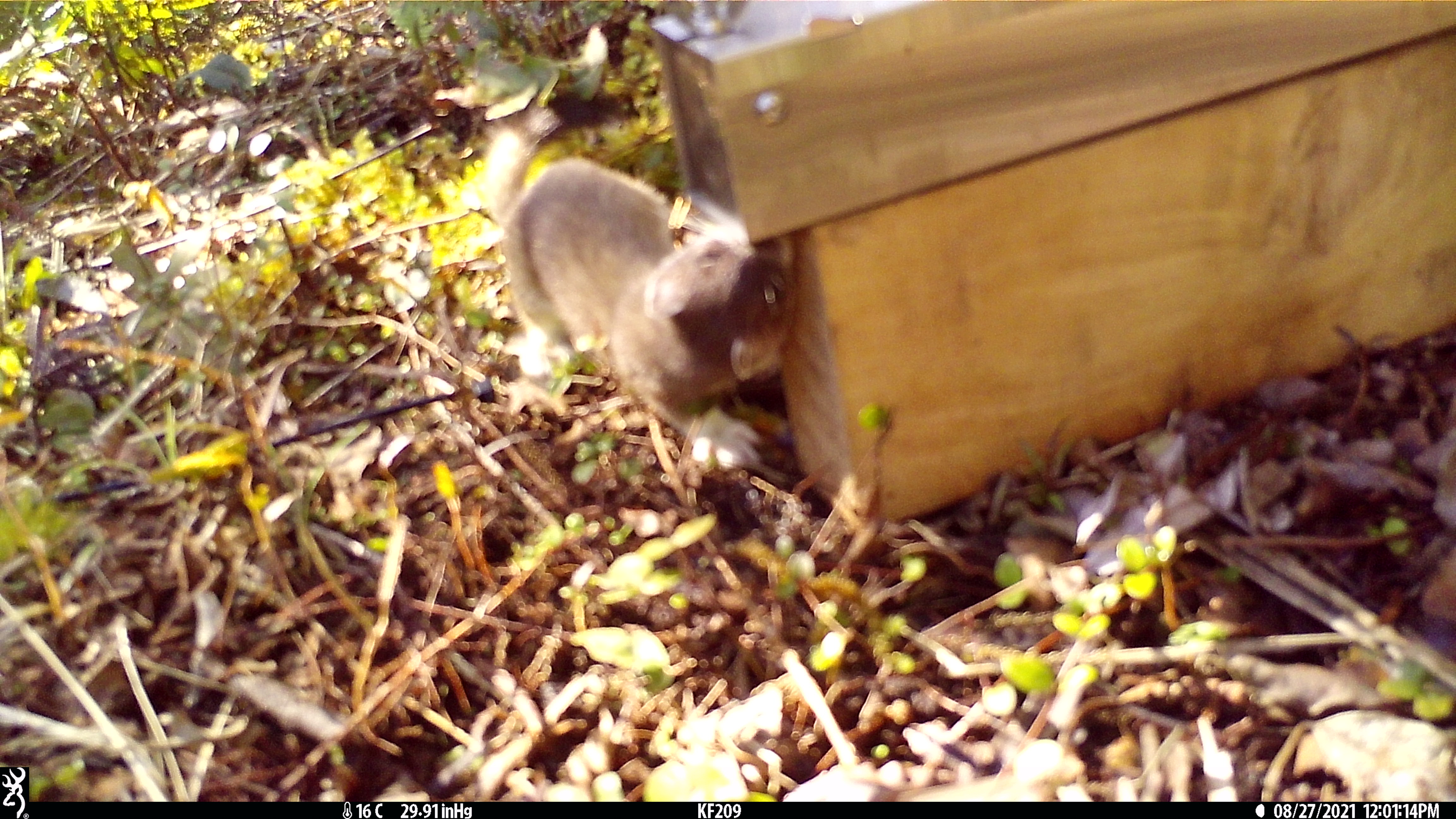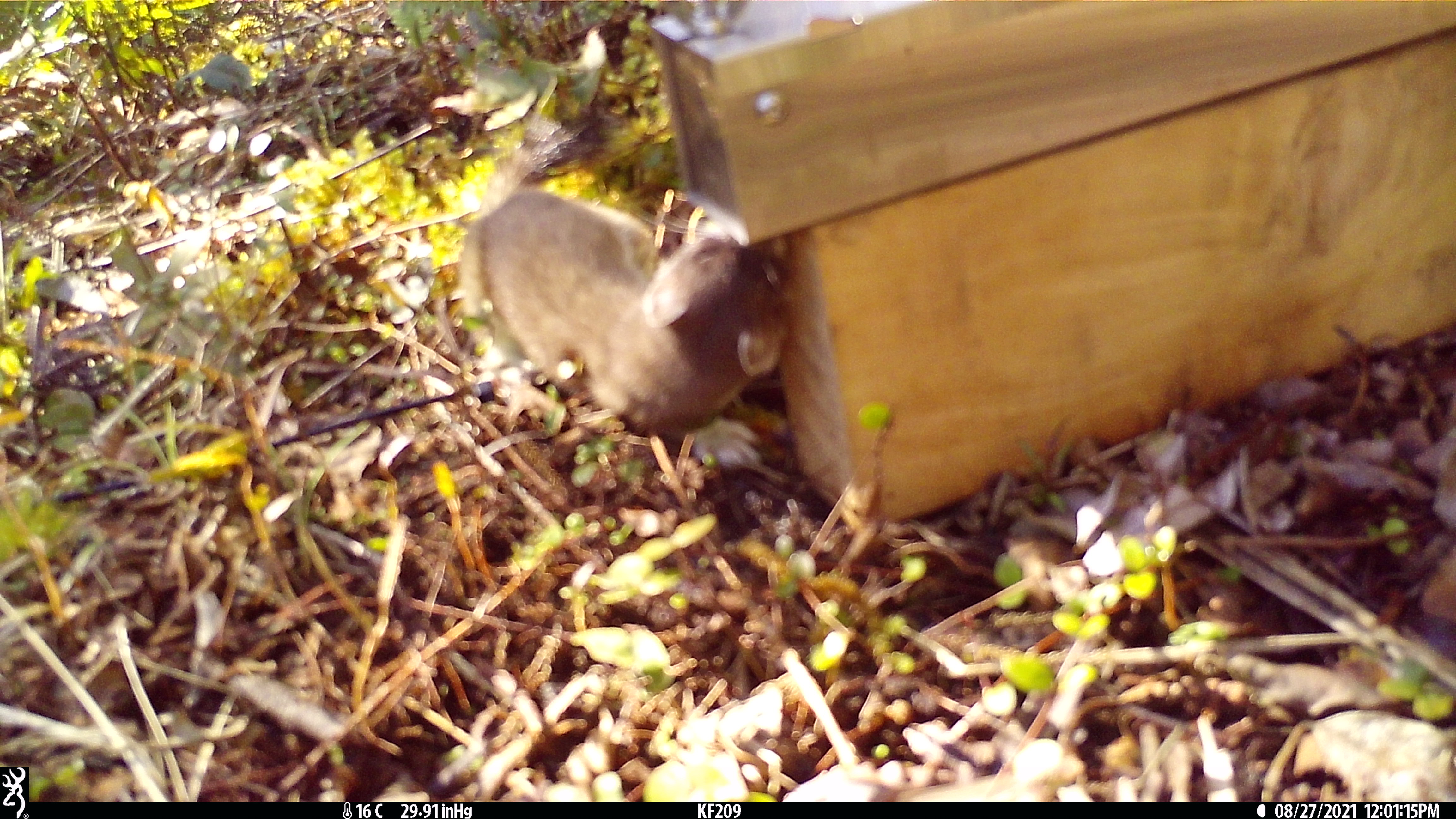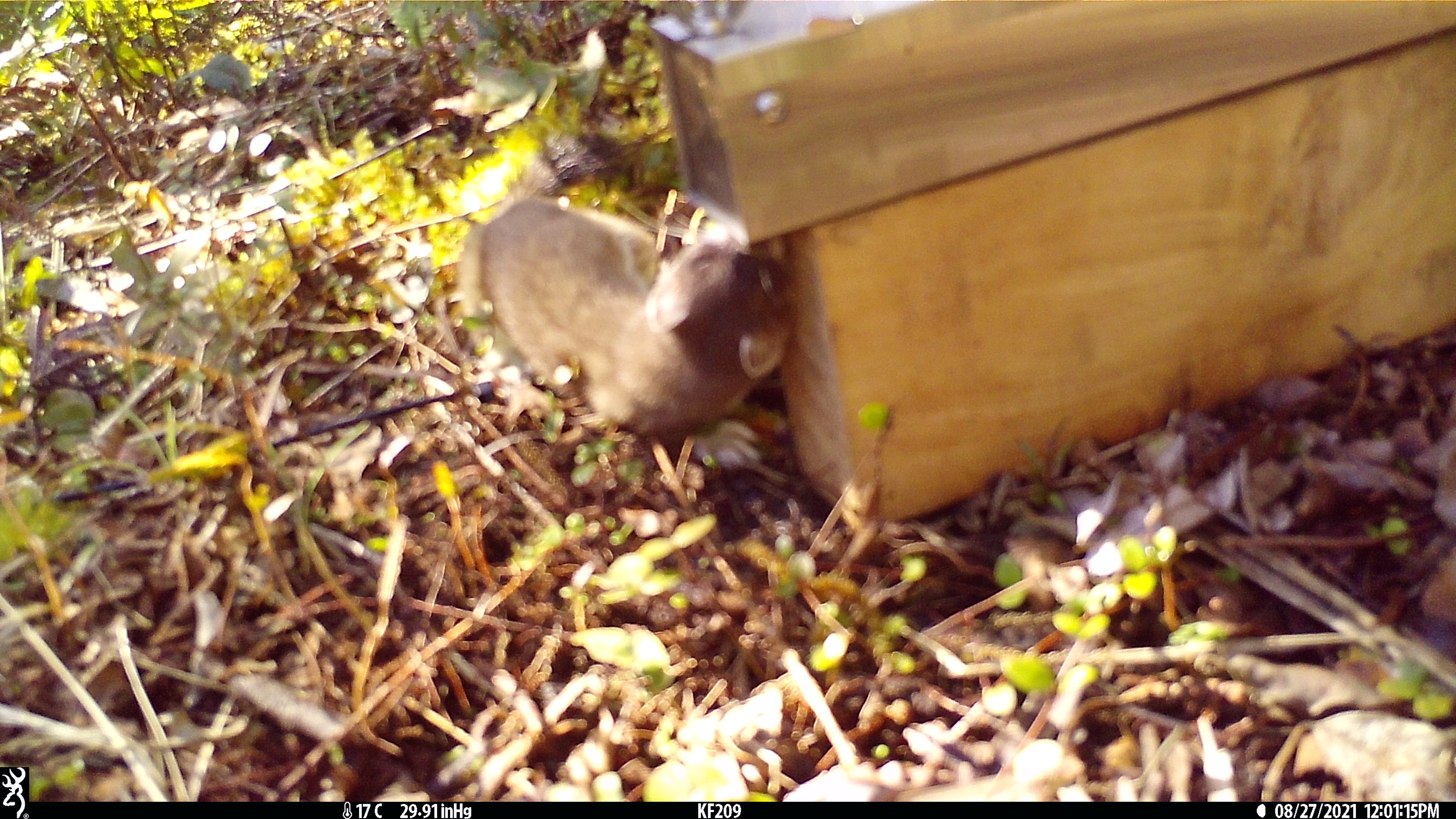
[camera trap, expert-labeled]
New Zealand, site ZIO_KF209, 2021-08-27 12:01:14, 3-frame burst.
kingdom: Animalia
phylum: Chordata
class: Mammalia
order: Carnivora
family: Mustelidae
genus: Mustela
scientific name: Mustela erminea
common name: stoat